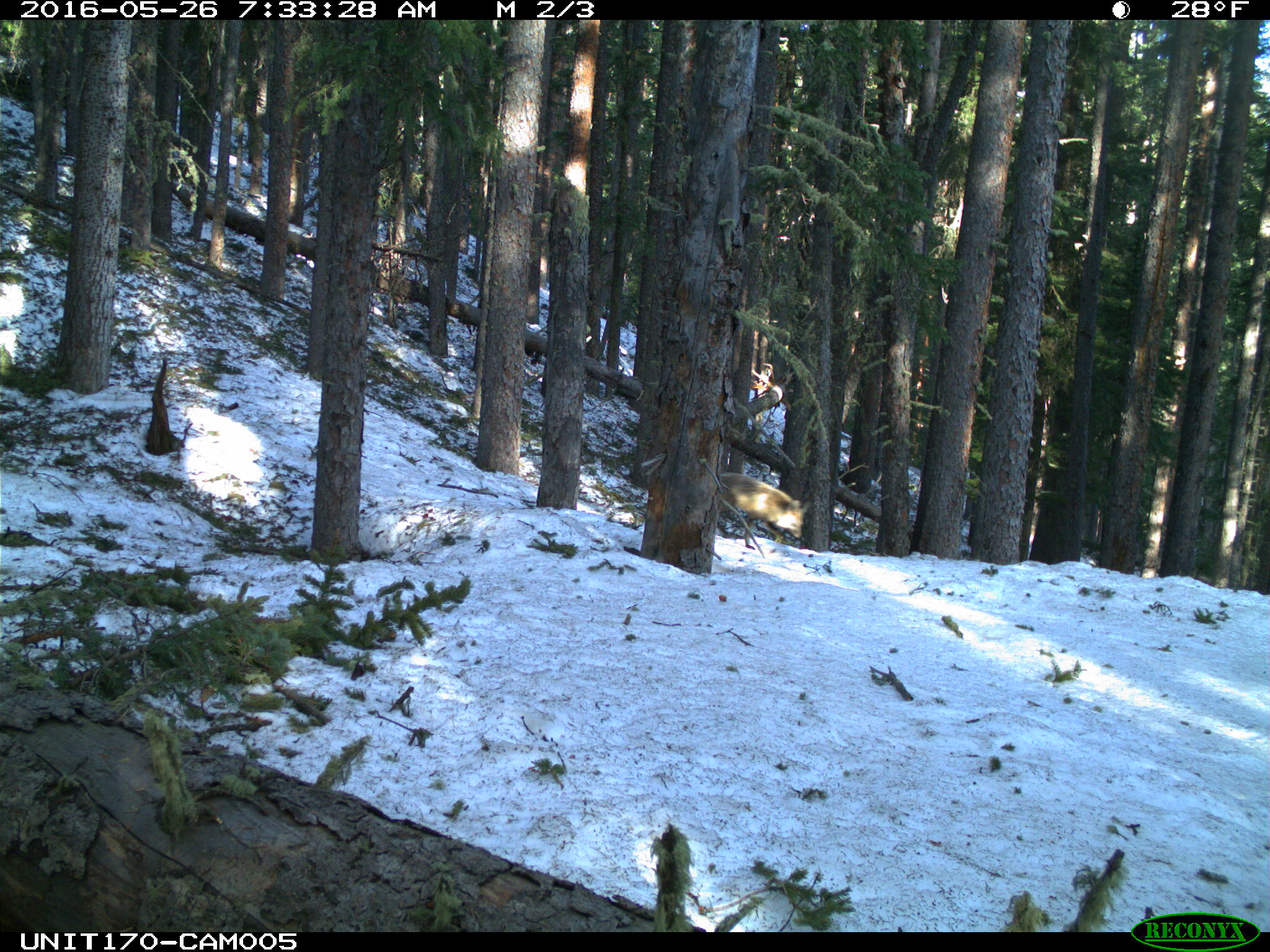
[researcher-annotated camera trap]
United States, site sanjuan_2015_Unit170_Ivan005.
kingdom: Animalia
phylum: Chordata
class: Mammalia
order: Carnivora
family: Canidae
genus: Vulpes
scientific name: Vulpes vulpes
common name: red fox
Vulpes vulpes (red fox).